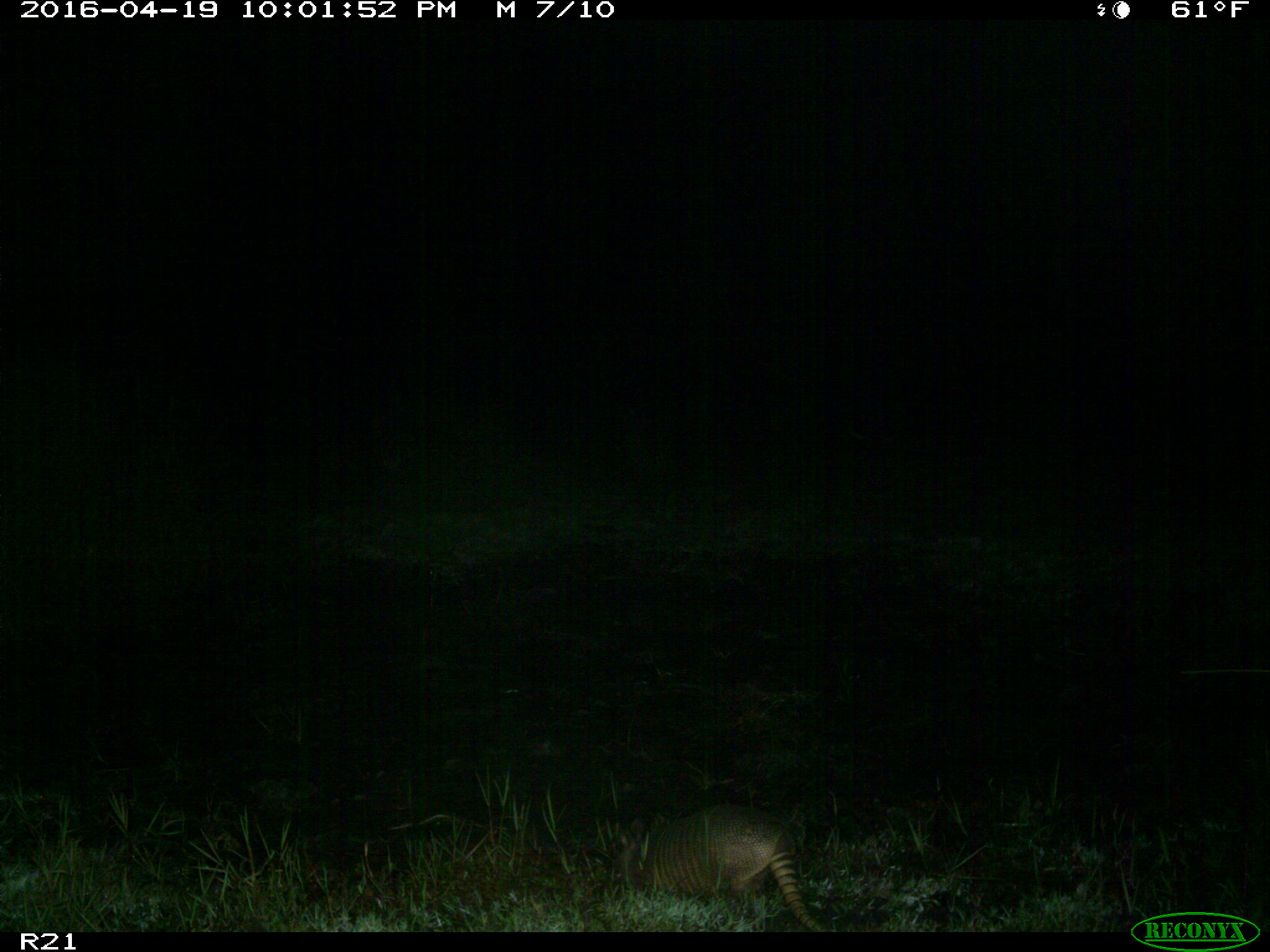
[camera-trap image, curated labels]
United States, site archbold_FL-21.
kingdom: Animalia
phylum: Chordata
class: Mammalia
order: Cingulata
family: Dasypodidae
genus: Dasypus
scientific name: Dasypus novemcinctus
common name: nine-banded armadillo